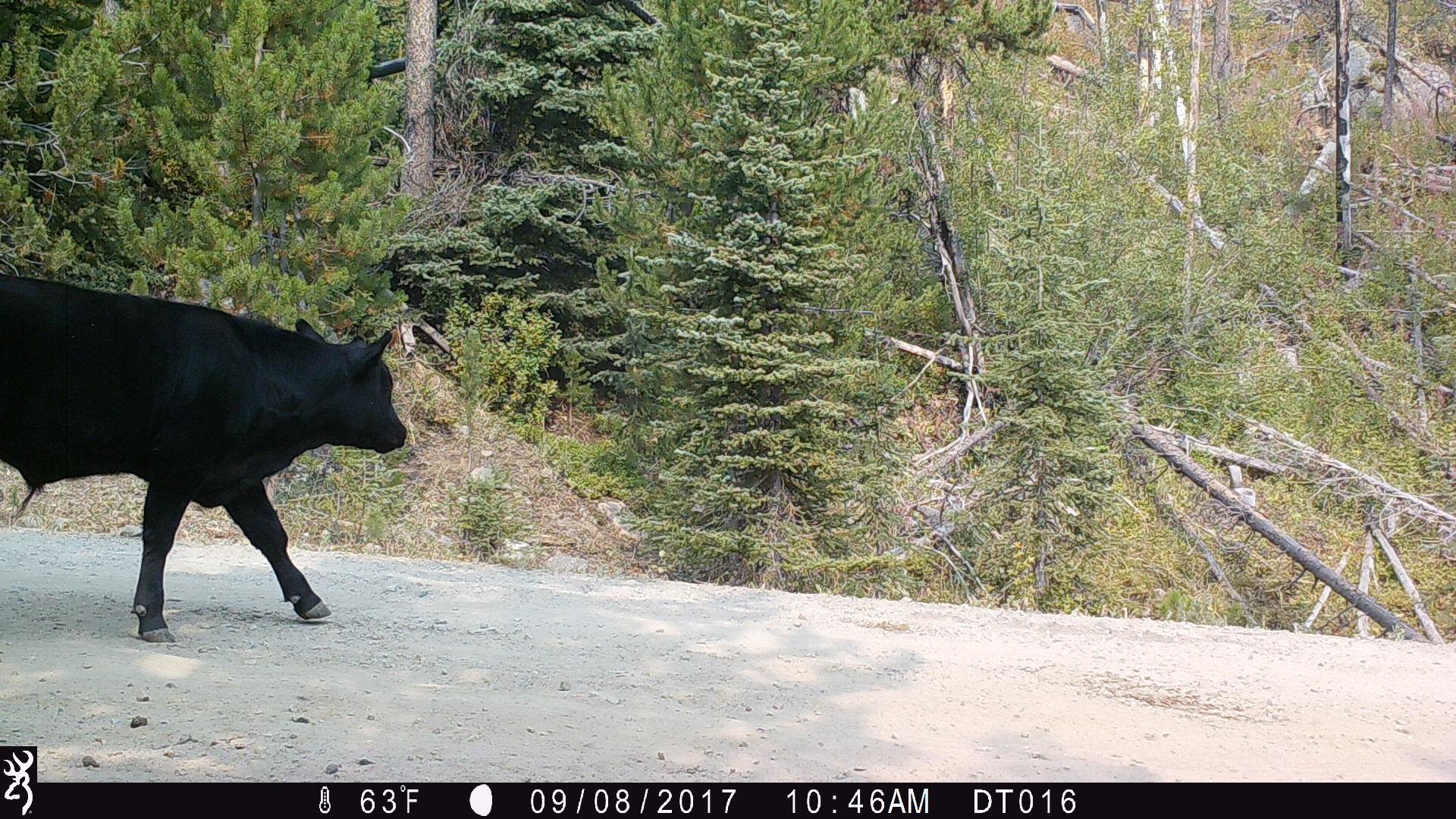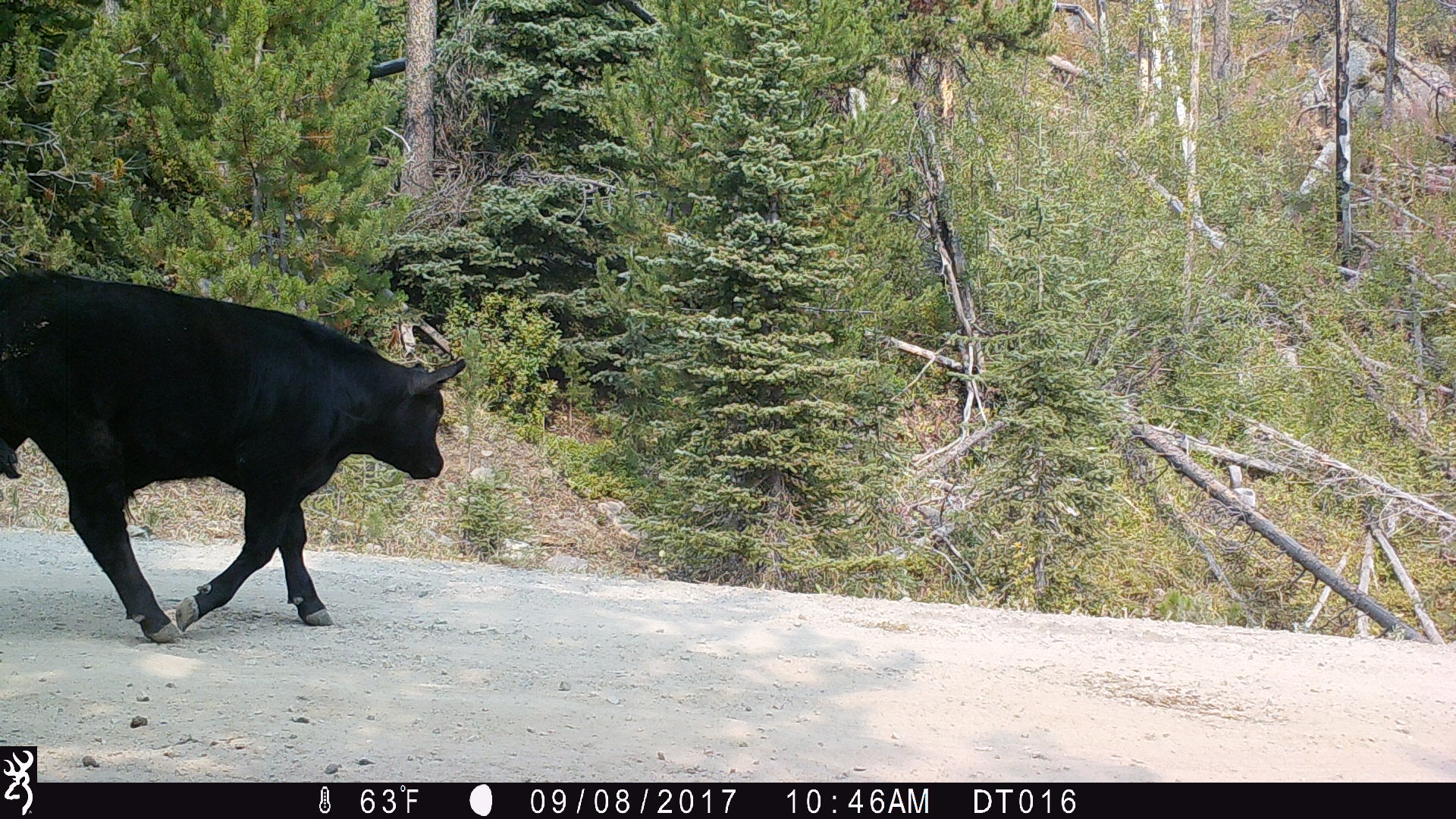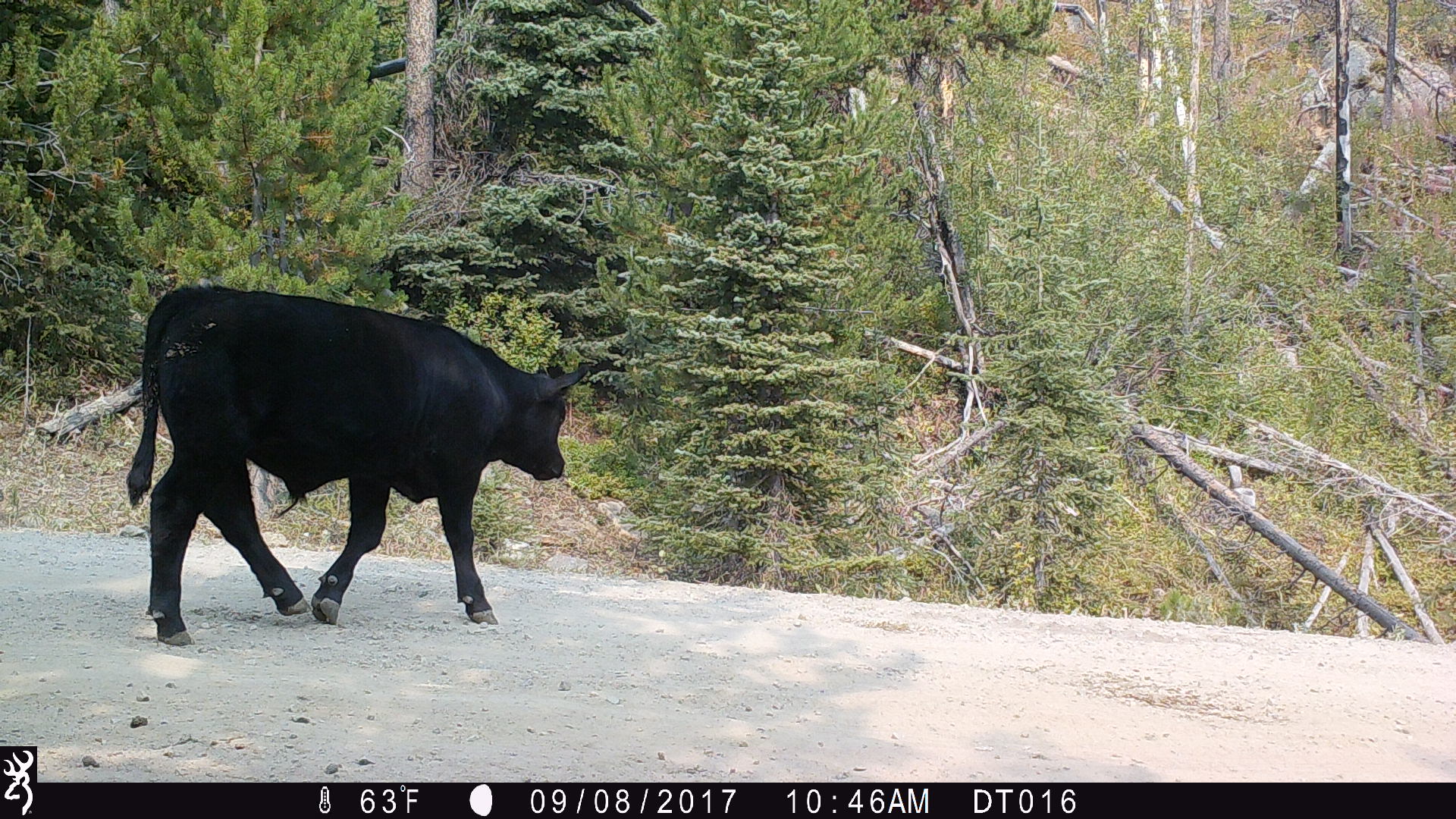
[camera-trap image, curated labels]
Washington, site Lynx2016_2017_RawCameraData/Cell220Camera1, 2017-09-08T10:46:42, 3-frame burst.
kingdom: Animalia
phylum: Chordata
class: Mammalia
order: Artiodactyla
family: Bovidae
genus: Bos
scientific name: Bos taurus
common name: domestic cattle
Domestic cattle (Bos taurus). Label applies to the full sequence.